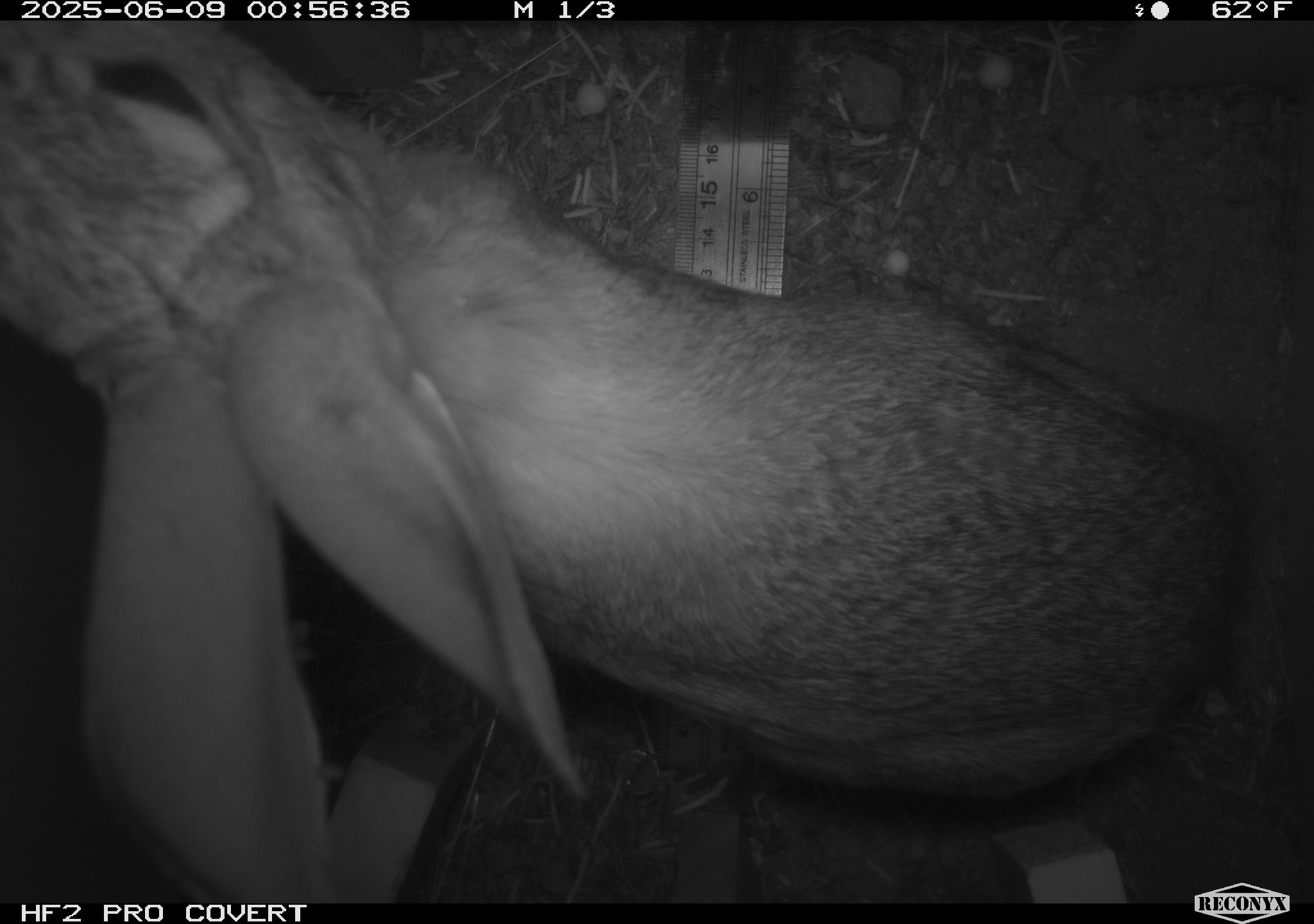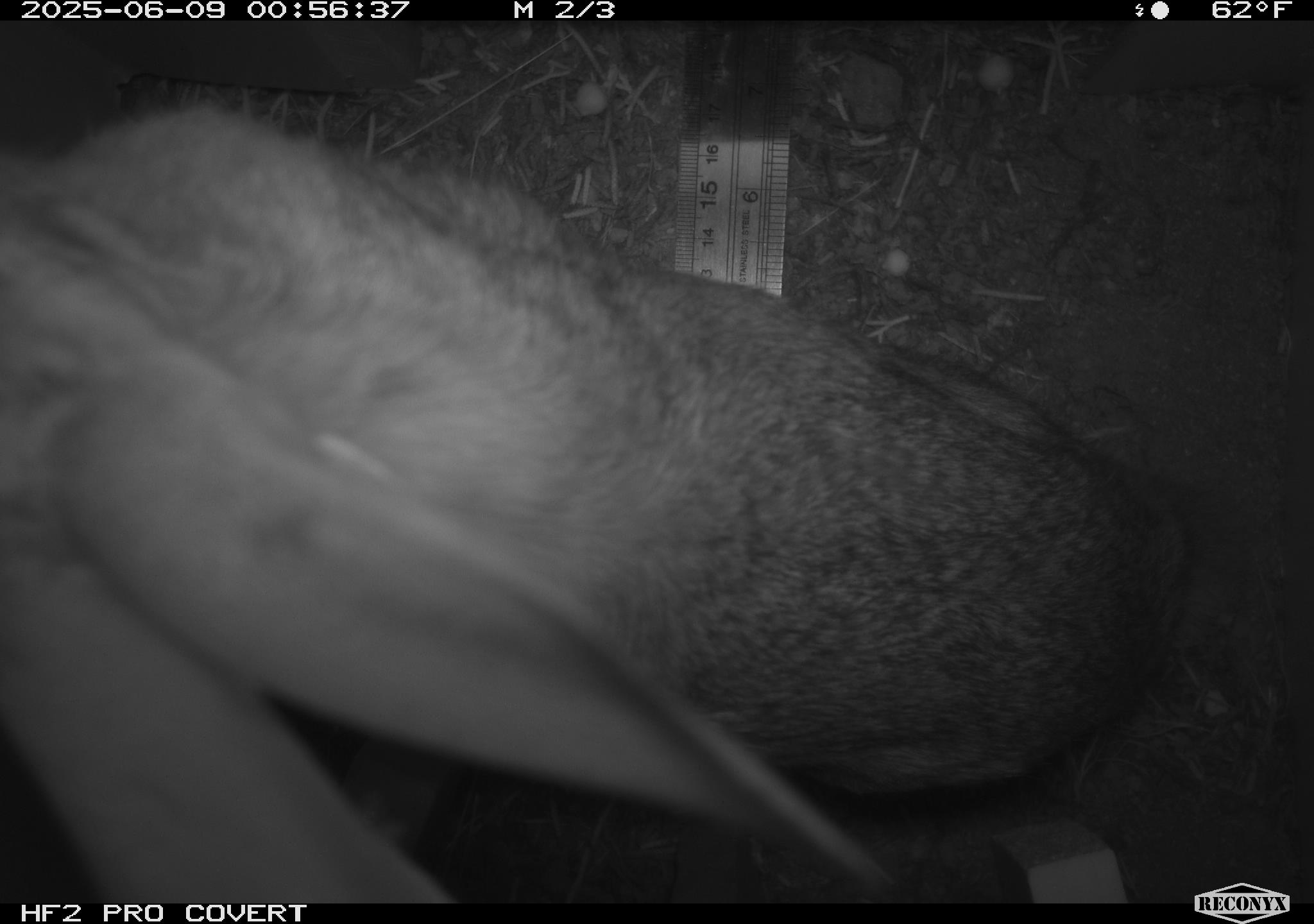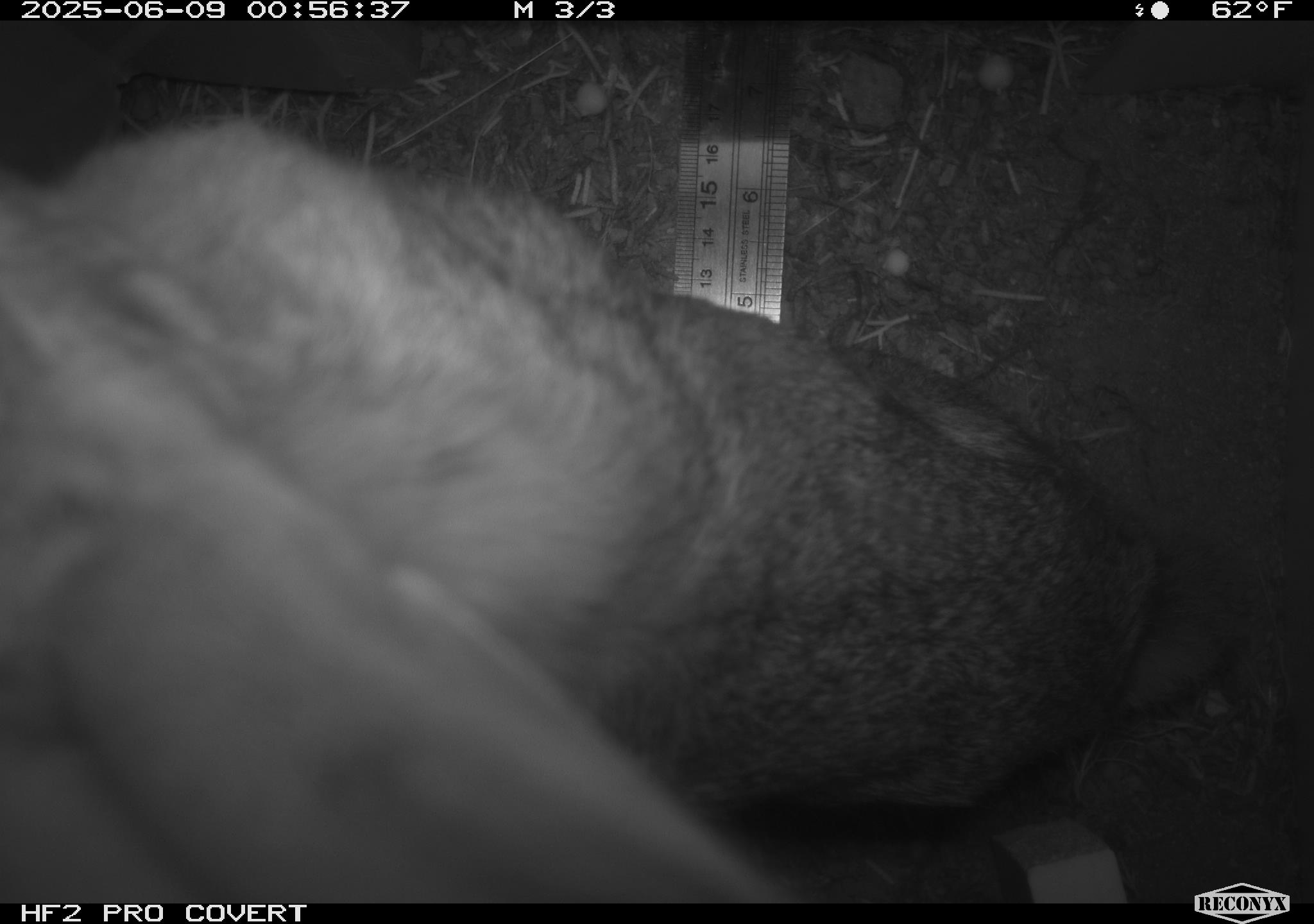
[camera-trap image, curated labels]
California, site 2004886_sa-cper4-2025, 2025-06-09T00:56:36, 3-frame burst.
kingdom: Animalia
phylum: Chordata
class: Mammalia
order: Lagomorpha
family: Leporidae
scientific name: Leporidae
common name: rabbit or hare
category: rabbit and hare family